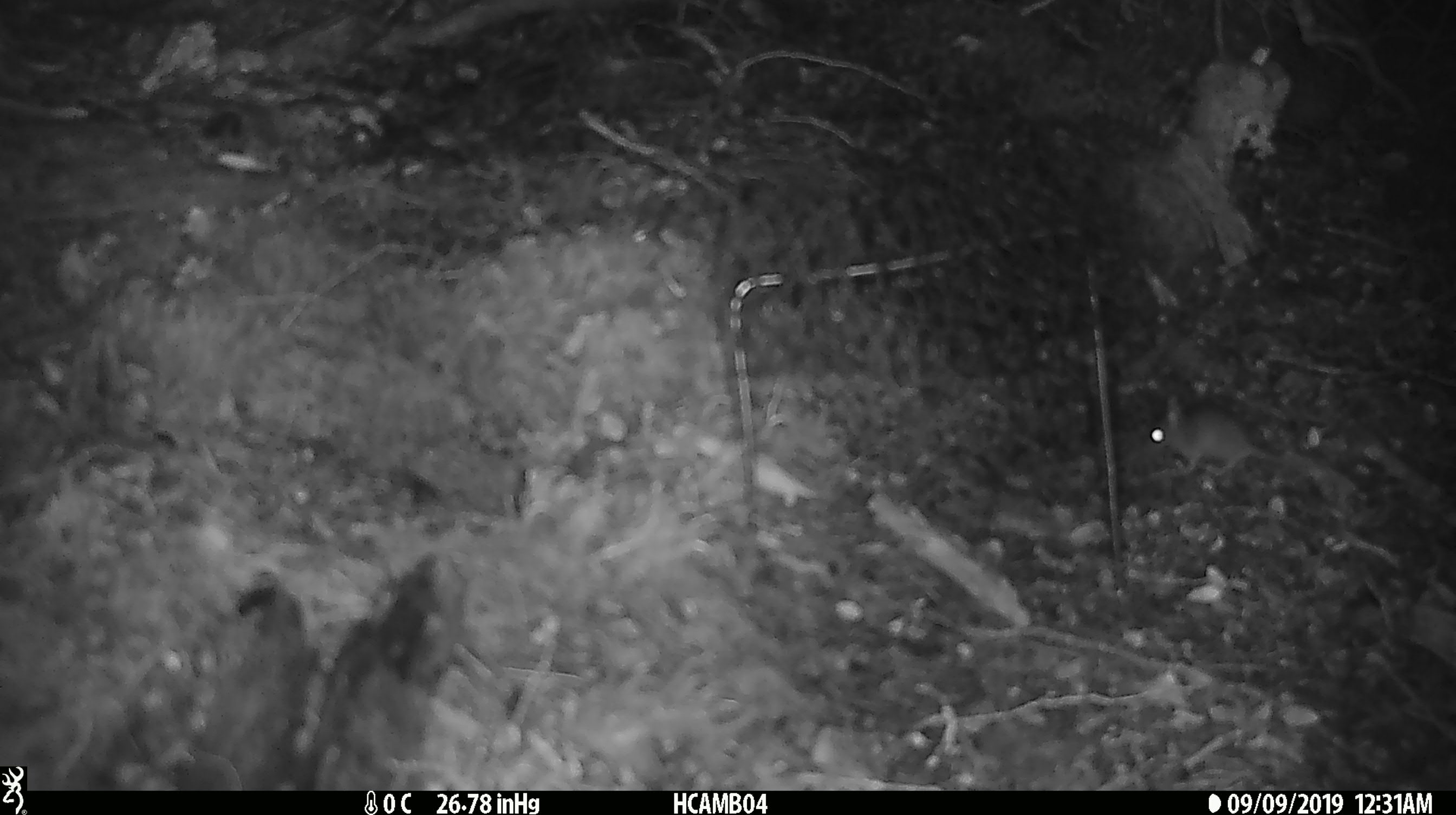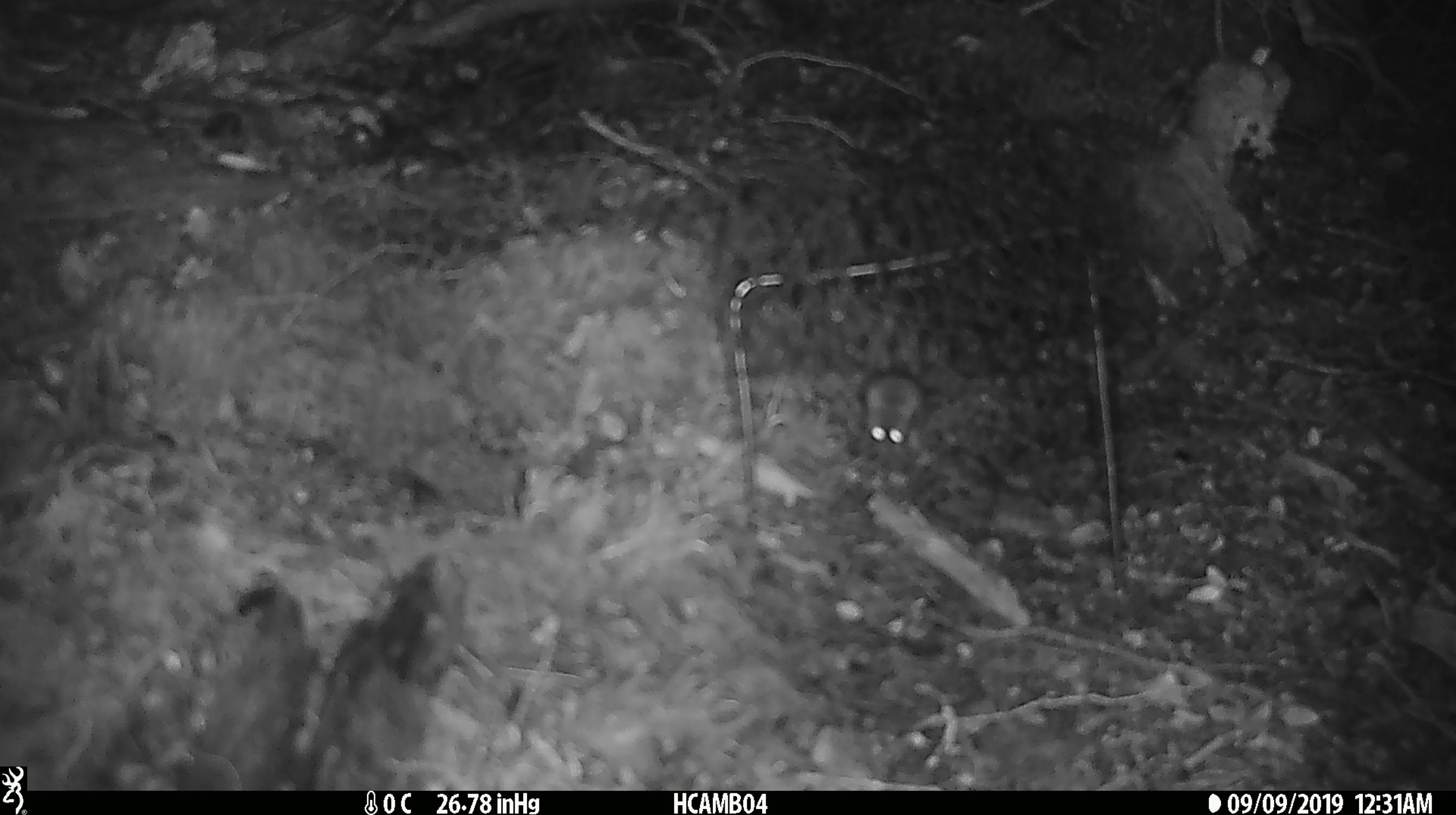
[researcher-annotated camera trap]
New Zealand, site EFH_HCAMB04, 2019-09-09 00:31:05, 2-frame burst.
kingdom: Animalia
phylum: Chordata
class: Mammalia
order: Rodentia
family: Muridae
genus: Mus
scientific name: Mus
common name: mouse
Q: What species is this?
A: Mouse (Mus).